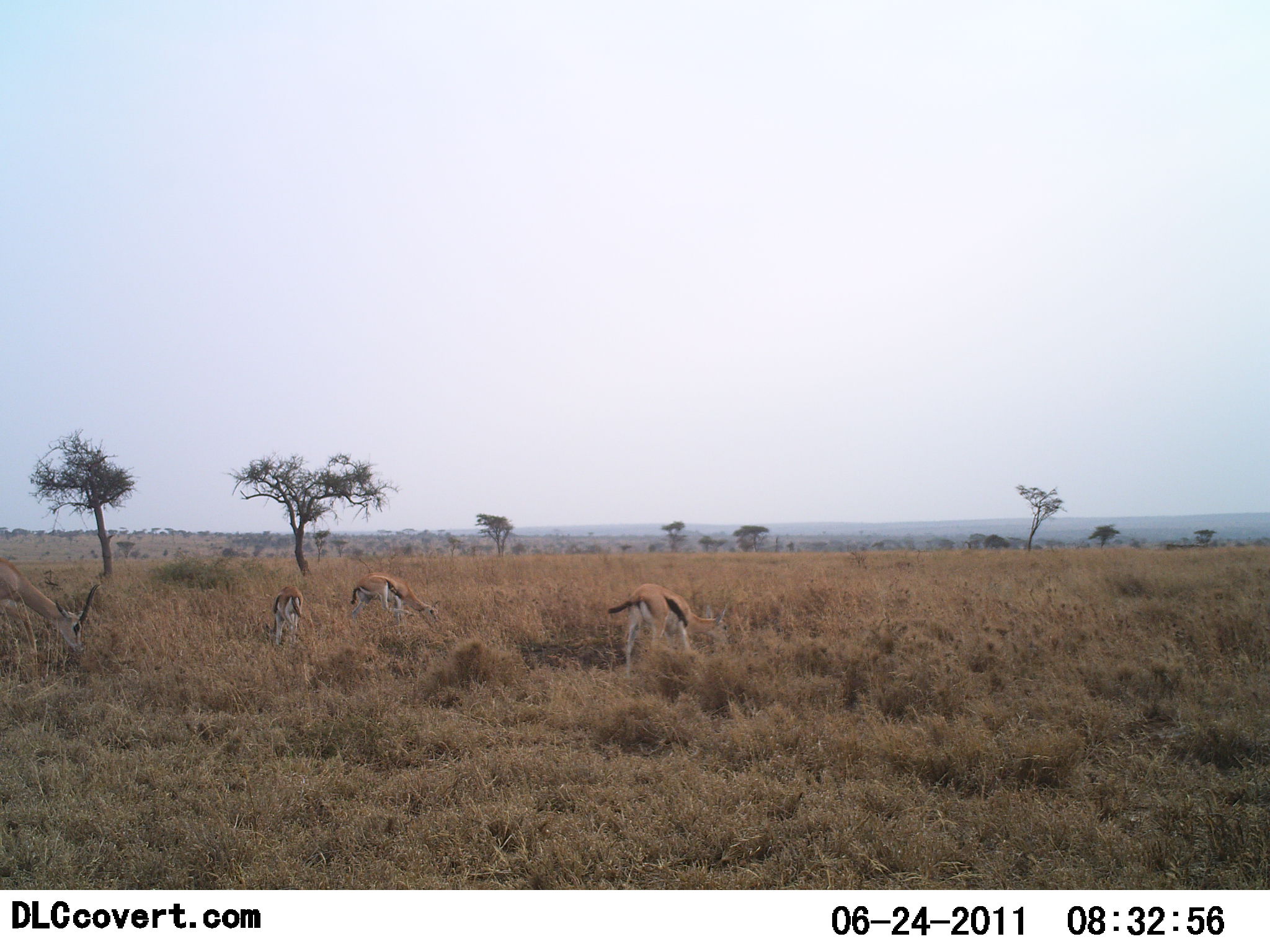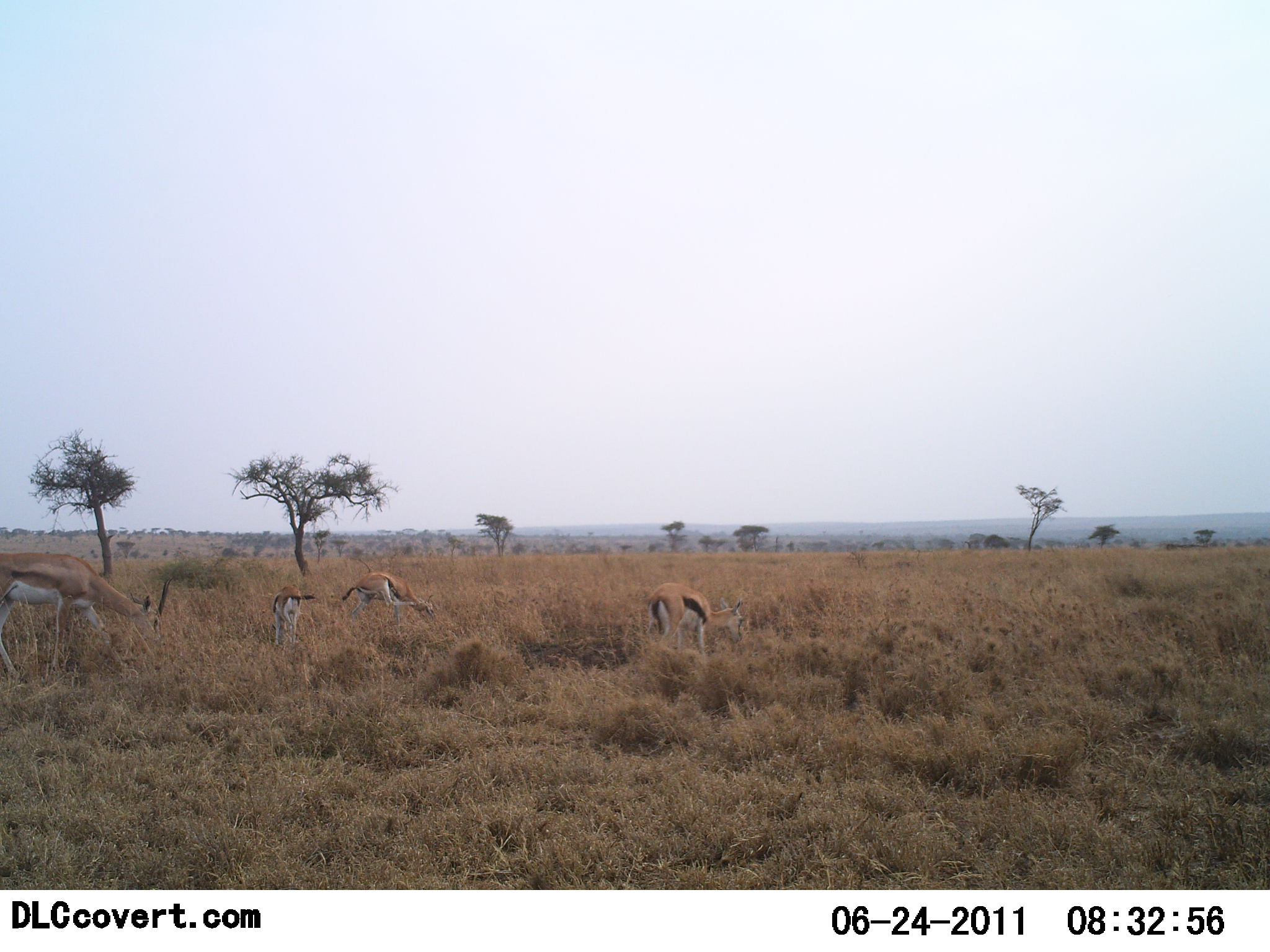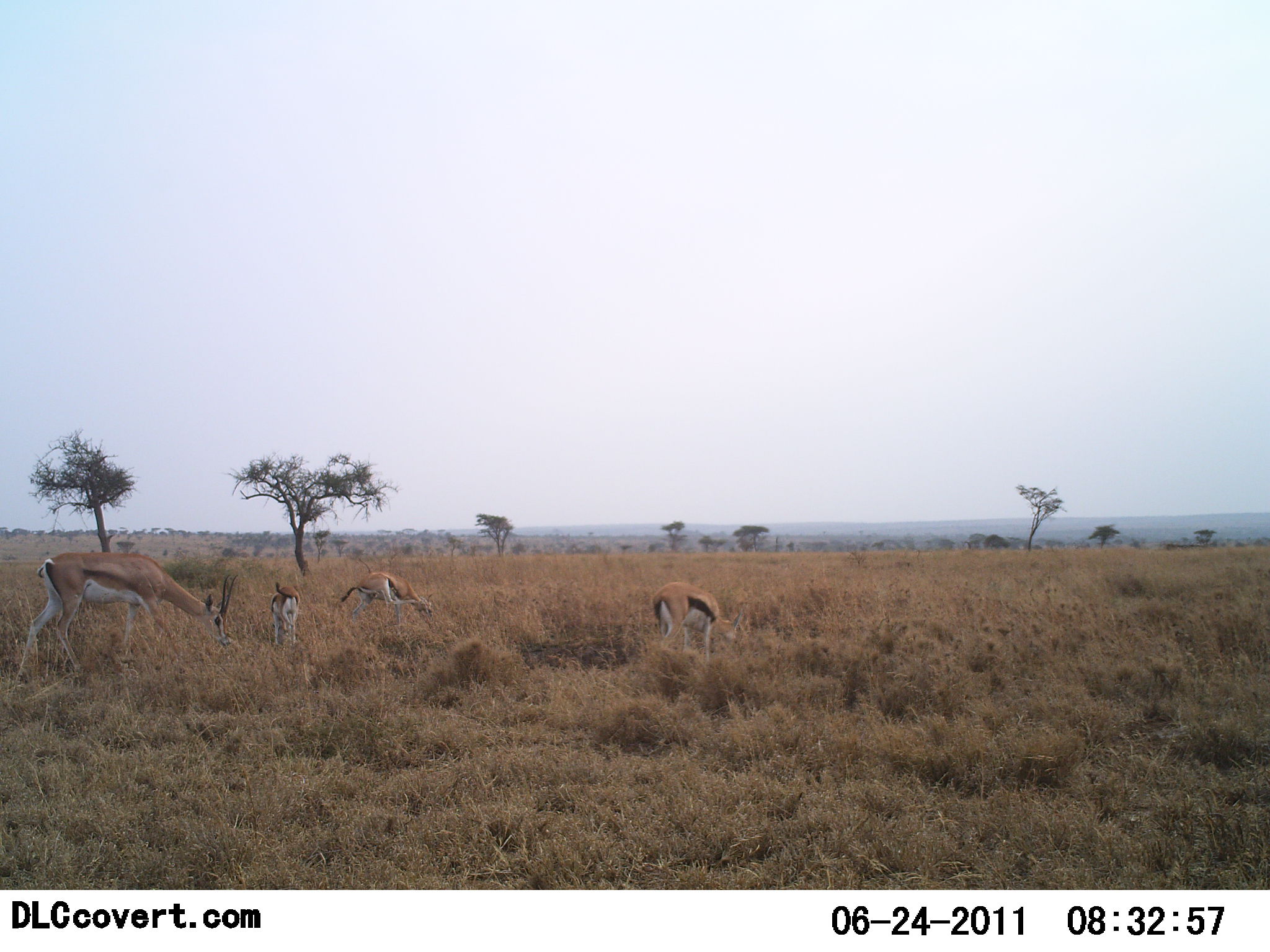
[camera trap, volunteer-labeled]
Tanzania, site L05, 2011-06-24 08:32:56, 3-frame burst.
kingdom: Animalia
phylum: Chordata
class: Mammalia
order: Artiodactyla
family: Bovidae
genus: Eudorcas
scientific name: Eudorcas thomsonii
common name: thomson's gazelle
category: gazellethomsons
Gazellethomsons (thomson's gazelle) (Eudorcas thomsonii), count 4. Behavior (volunteer vote fractions): standing 36%, resting 0%, moving 18%, interacting 0%. Young present (vote fraction): 0%. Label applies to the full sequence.